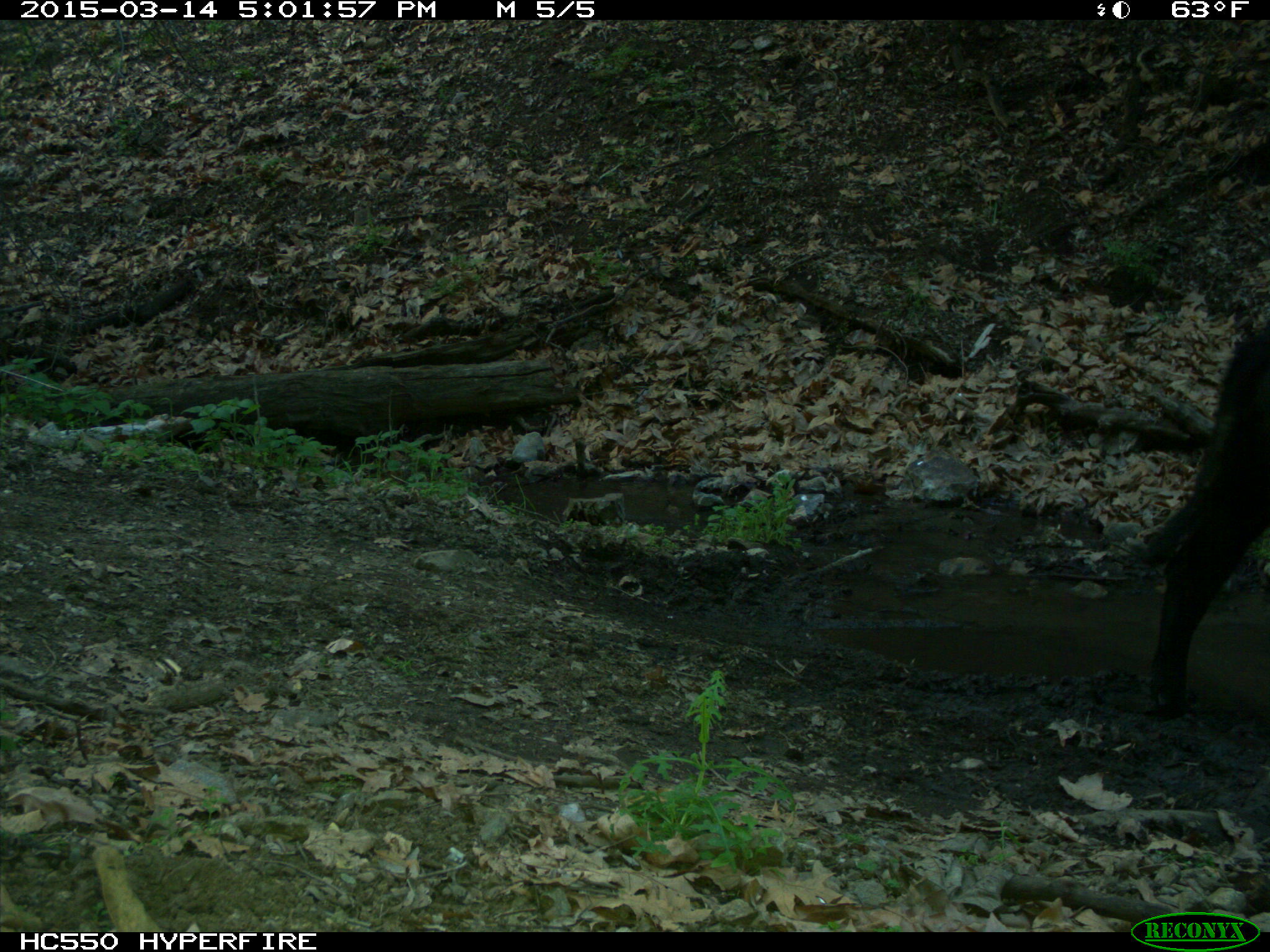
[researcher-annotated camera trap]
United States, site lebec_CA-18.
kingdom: Animalia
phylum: Chordata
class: Mammalia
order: Artiodactyla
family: Bovidae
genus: Bos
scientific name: Bos taurus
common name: domestic cow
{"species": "Bos taurus (domestic cow)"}